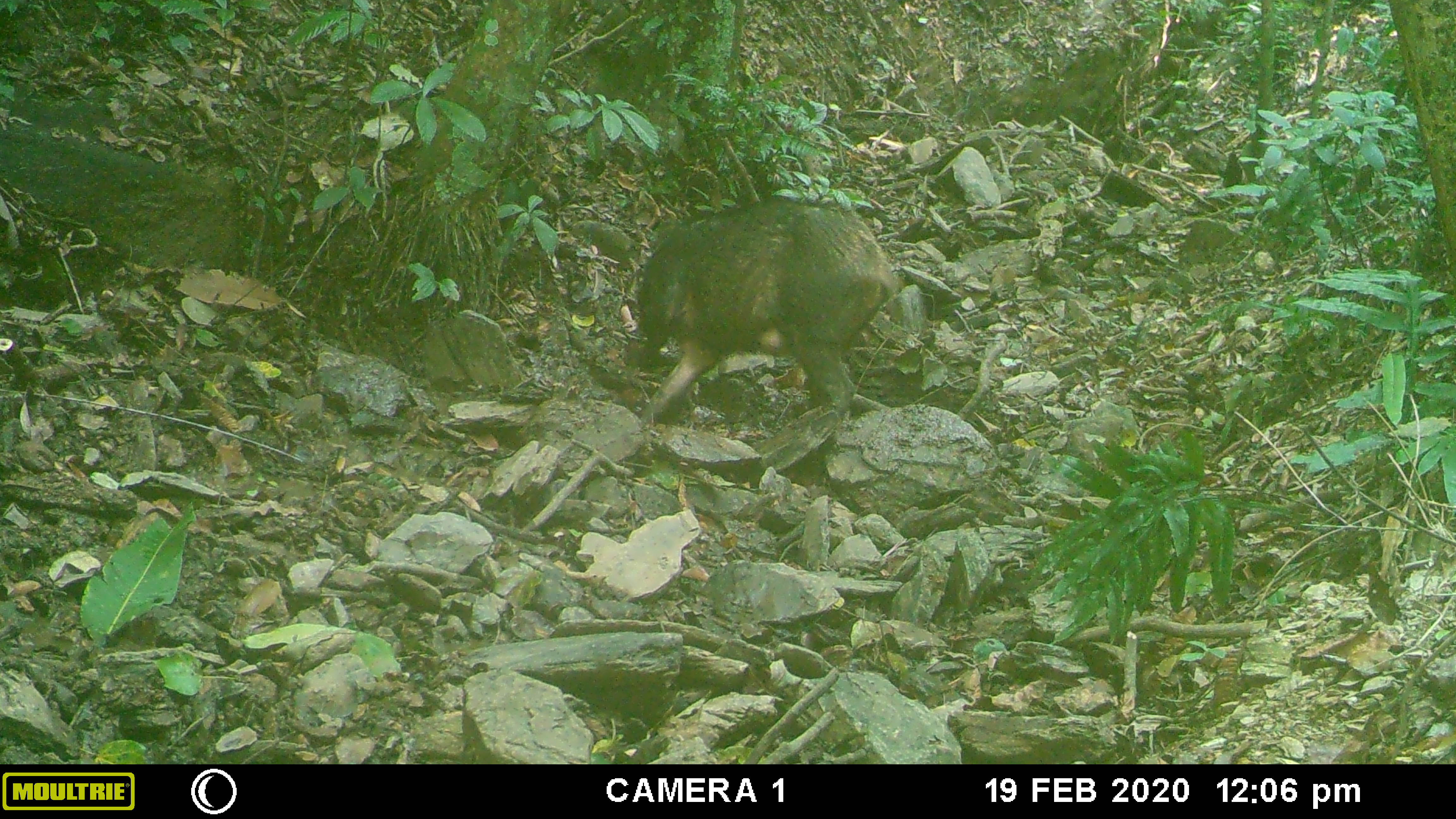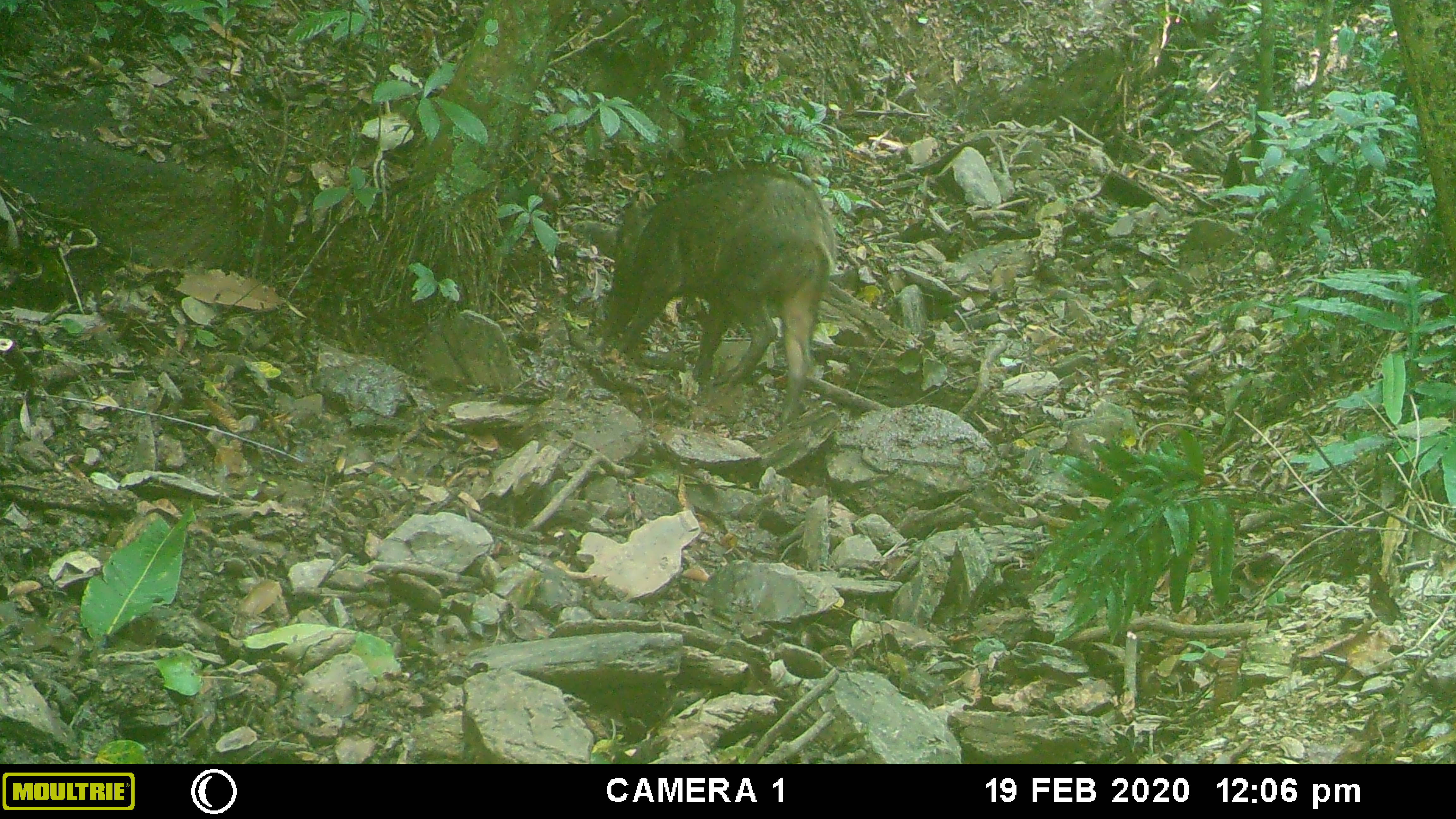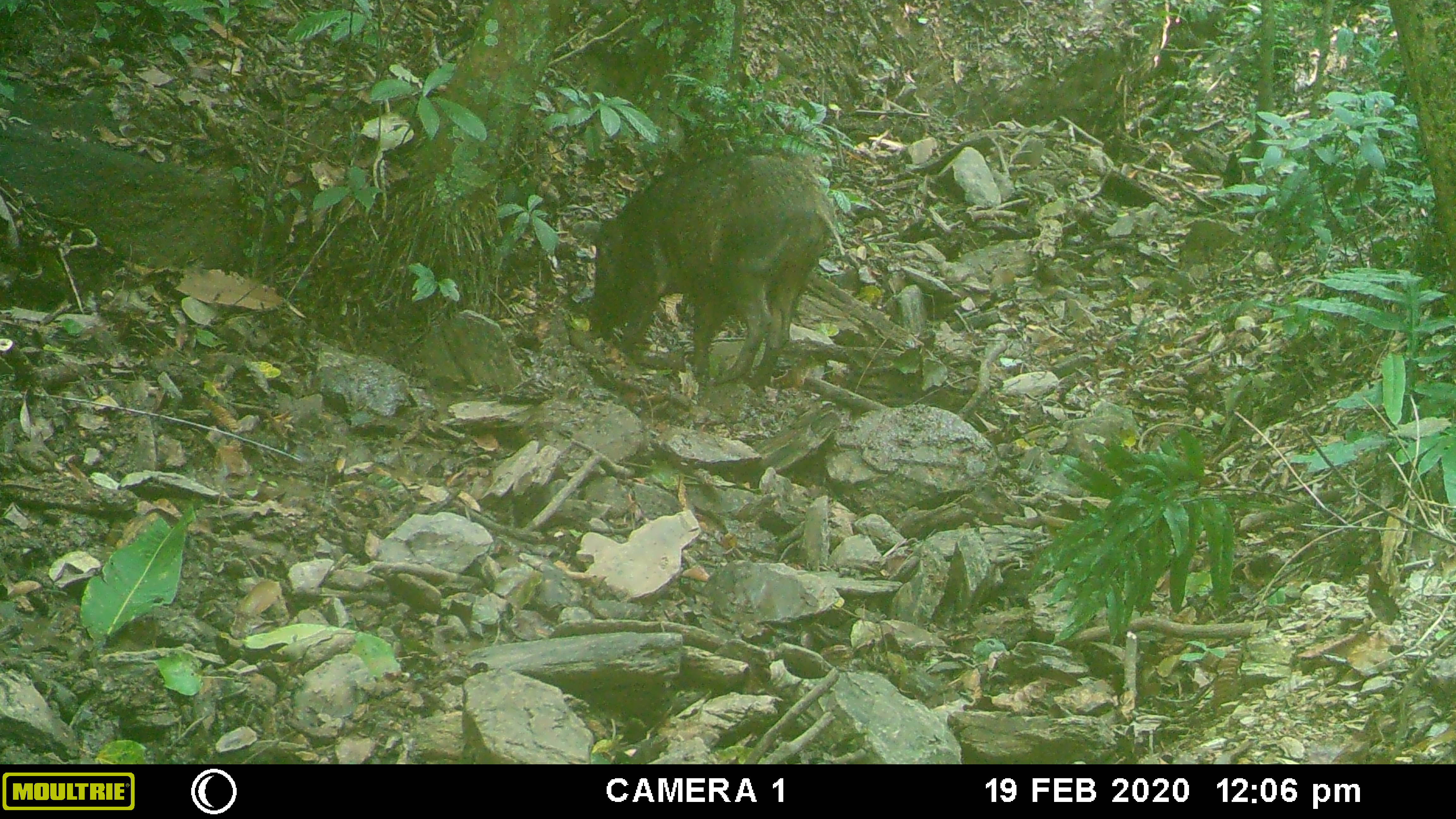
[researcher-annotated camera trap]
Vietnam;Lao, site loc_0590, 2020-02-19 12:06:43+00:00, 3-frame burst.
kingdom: Animalia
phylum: Chordata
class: Mammalia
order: Artiodactyla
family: Suidae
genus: Sus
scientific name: Sus scrofa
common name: eurasian wild pig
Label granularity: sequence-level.